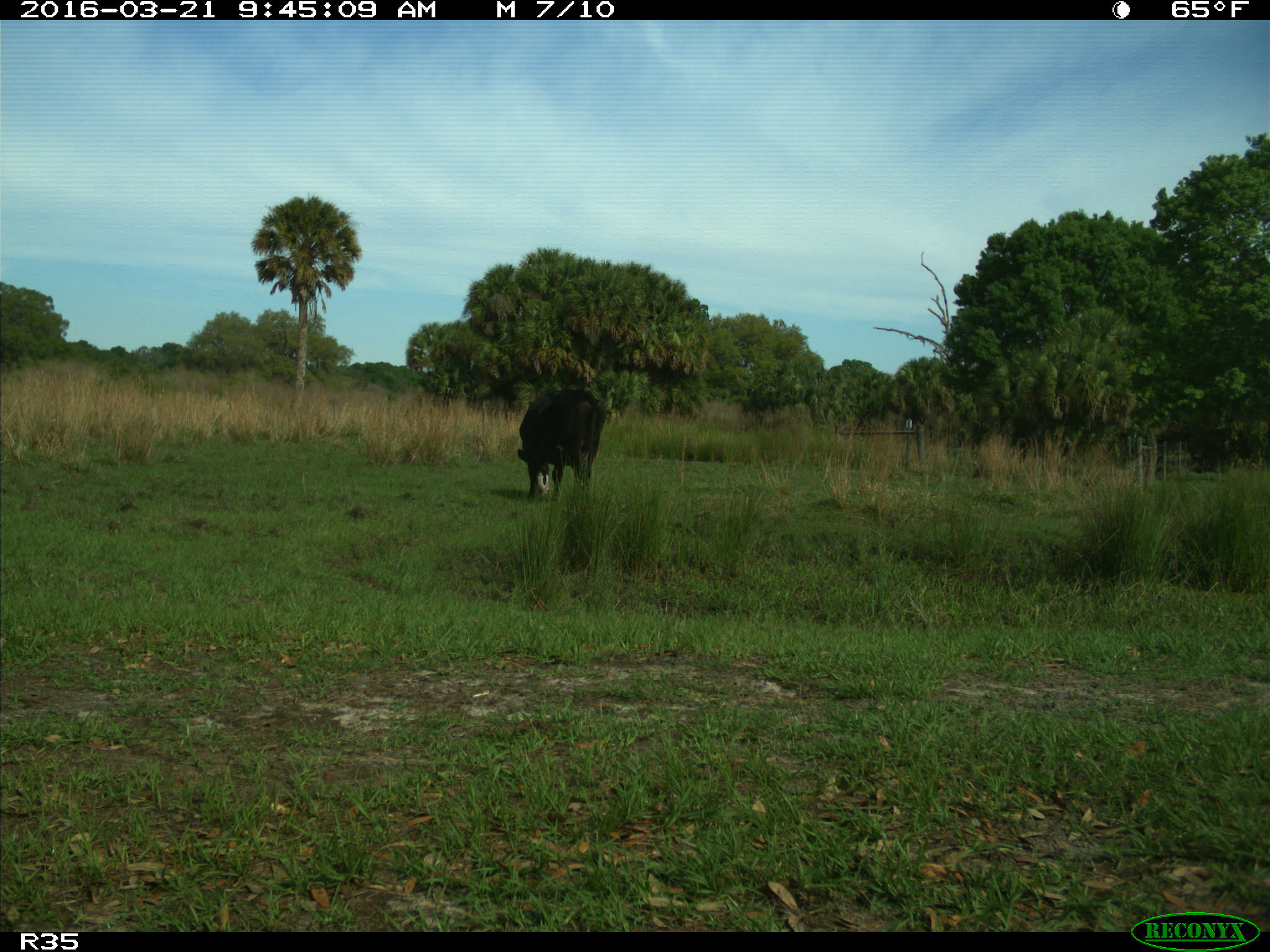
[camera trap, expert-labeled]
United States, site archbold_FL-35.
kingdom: Animalia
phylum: Chordata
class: Mammalia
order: Artiodactyla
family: Bovidae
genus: Bos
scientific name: Bos taurus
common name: domestic cow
Bos taurus (domestic cow).